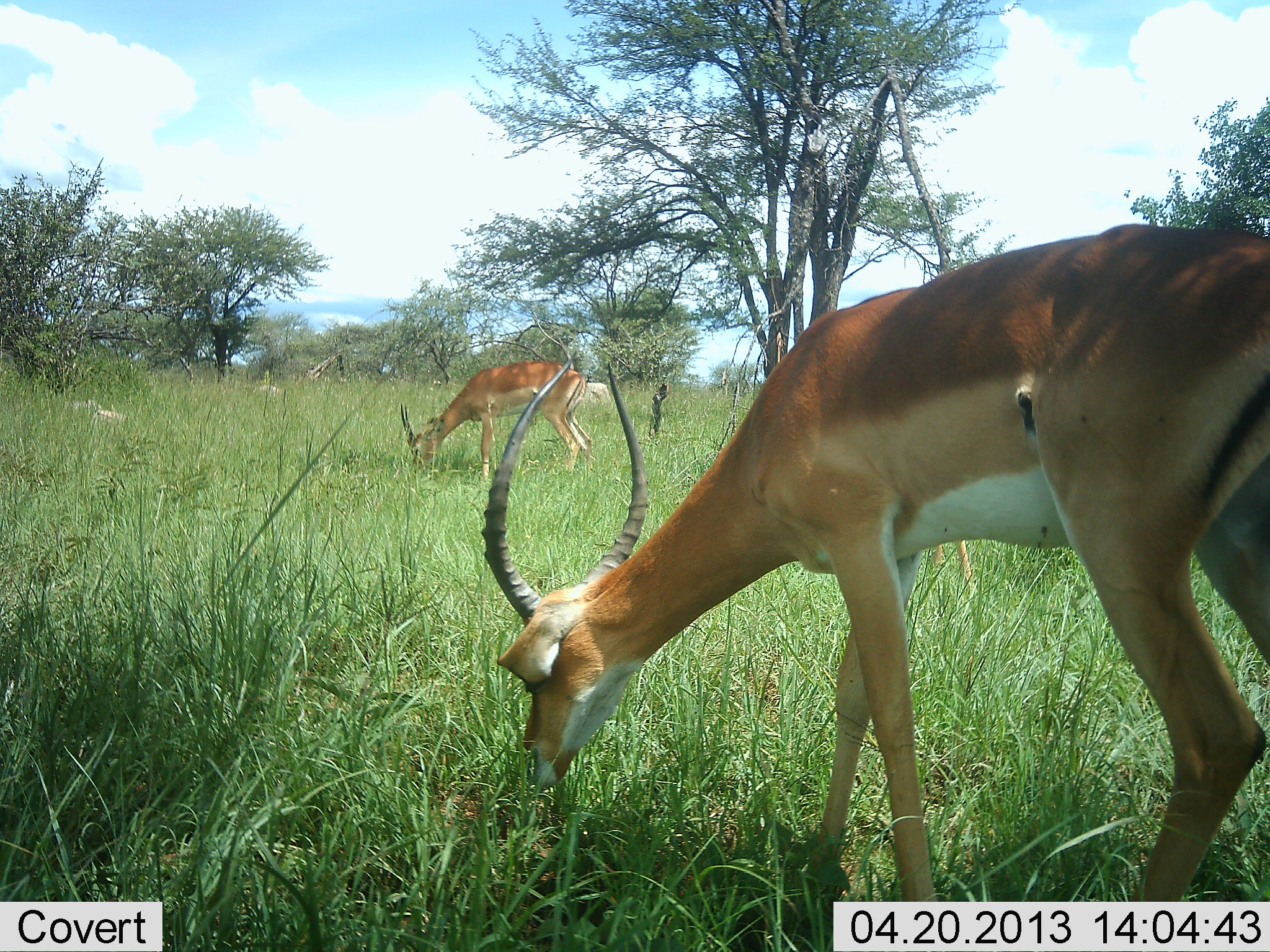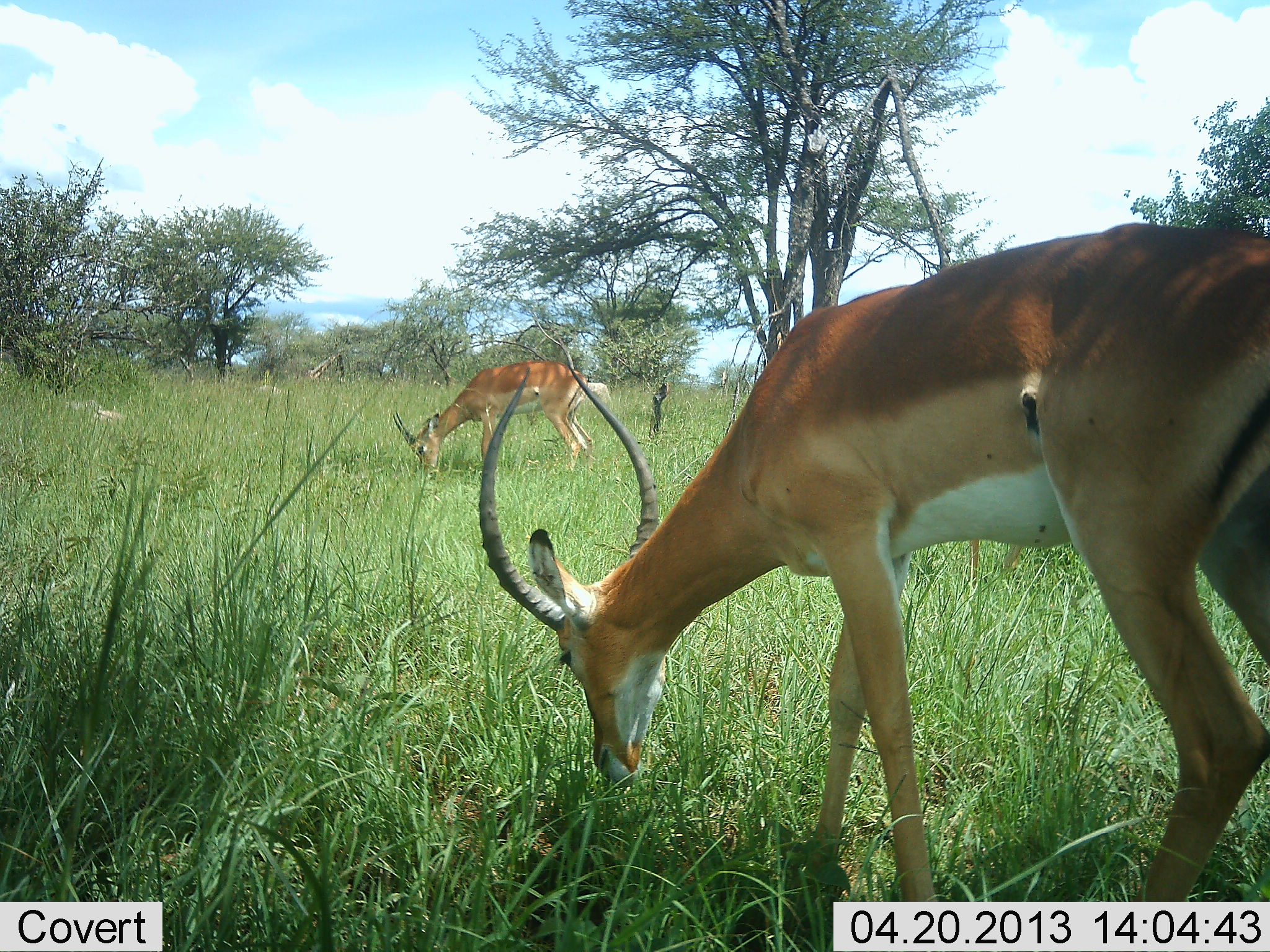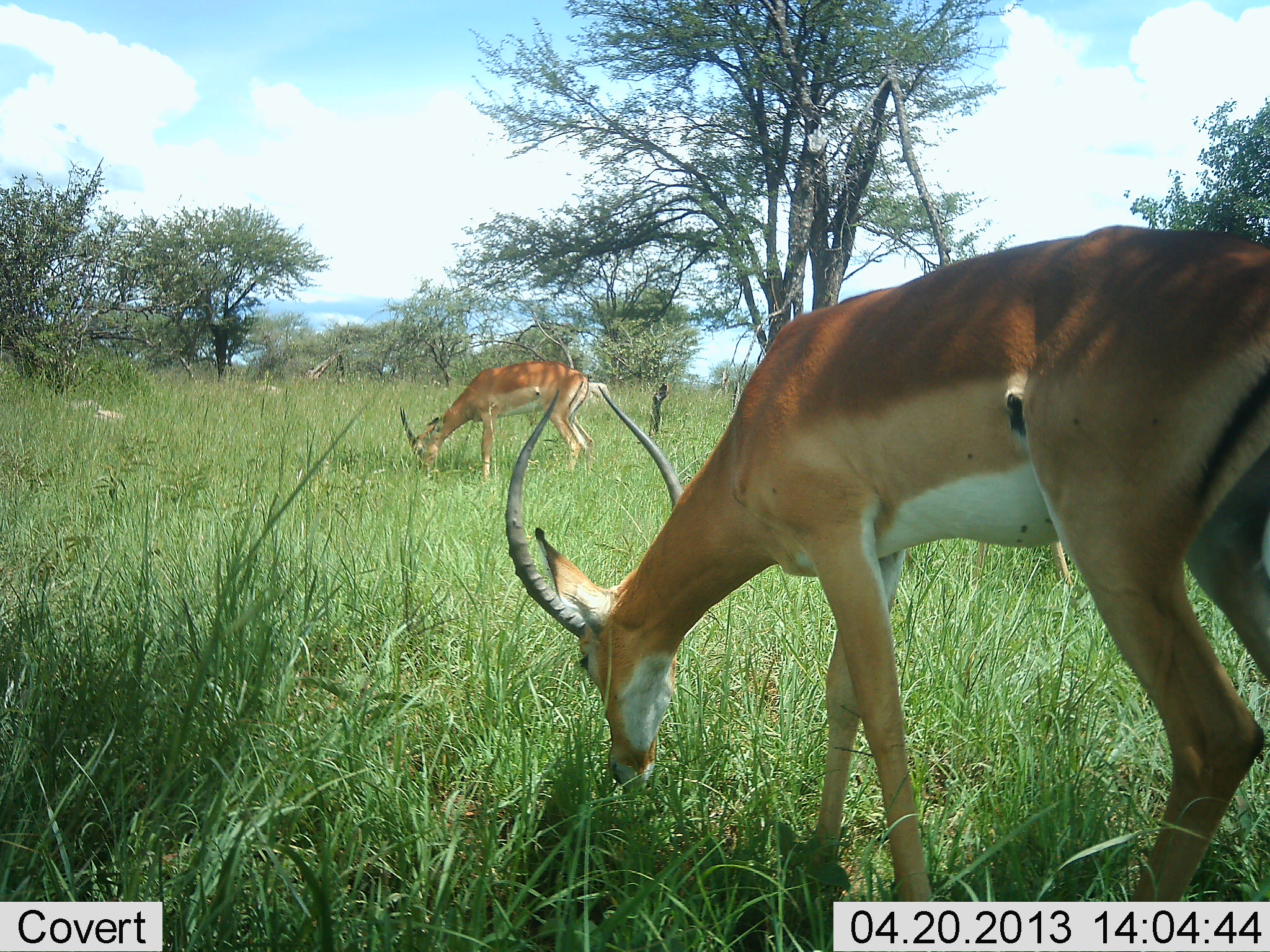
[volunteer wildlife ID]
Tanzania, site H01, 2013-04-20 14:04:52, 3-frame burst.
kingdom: Animalia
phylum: Chordata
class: Mammalia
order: Artiodactyla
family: Bovidae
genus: Nanger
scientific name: Nanger granti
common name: grant's gazelle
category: gazellegrants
Gazellegrants (grant's gazelle) (Nanger granti), count 2. Behavior (volunteer vote fractions): standing 5%, resting 5%, moving 10%, interacting 0%. Young present (vote fraction): 0%. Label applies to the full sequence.